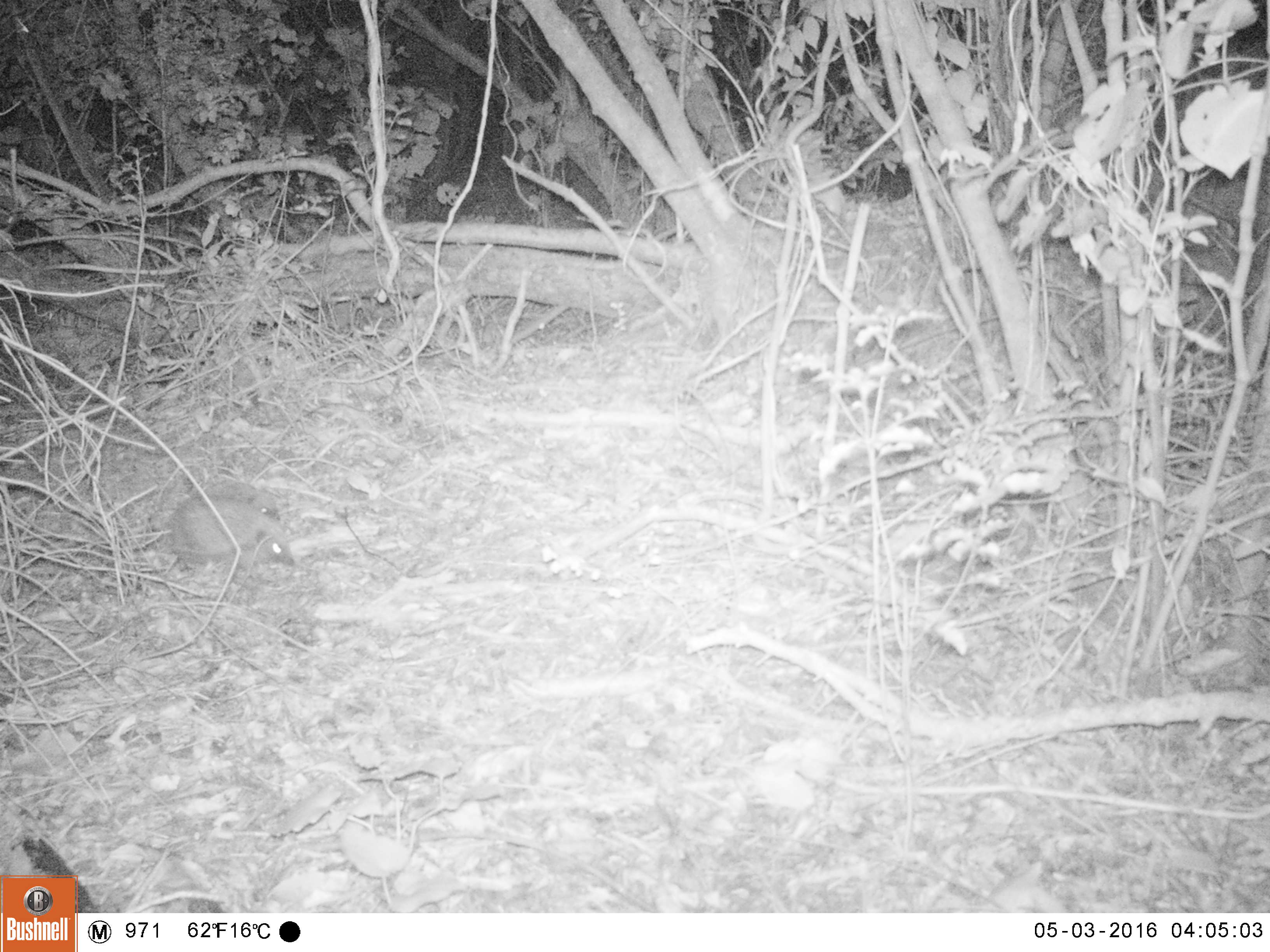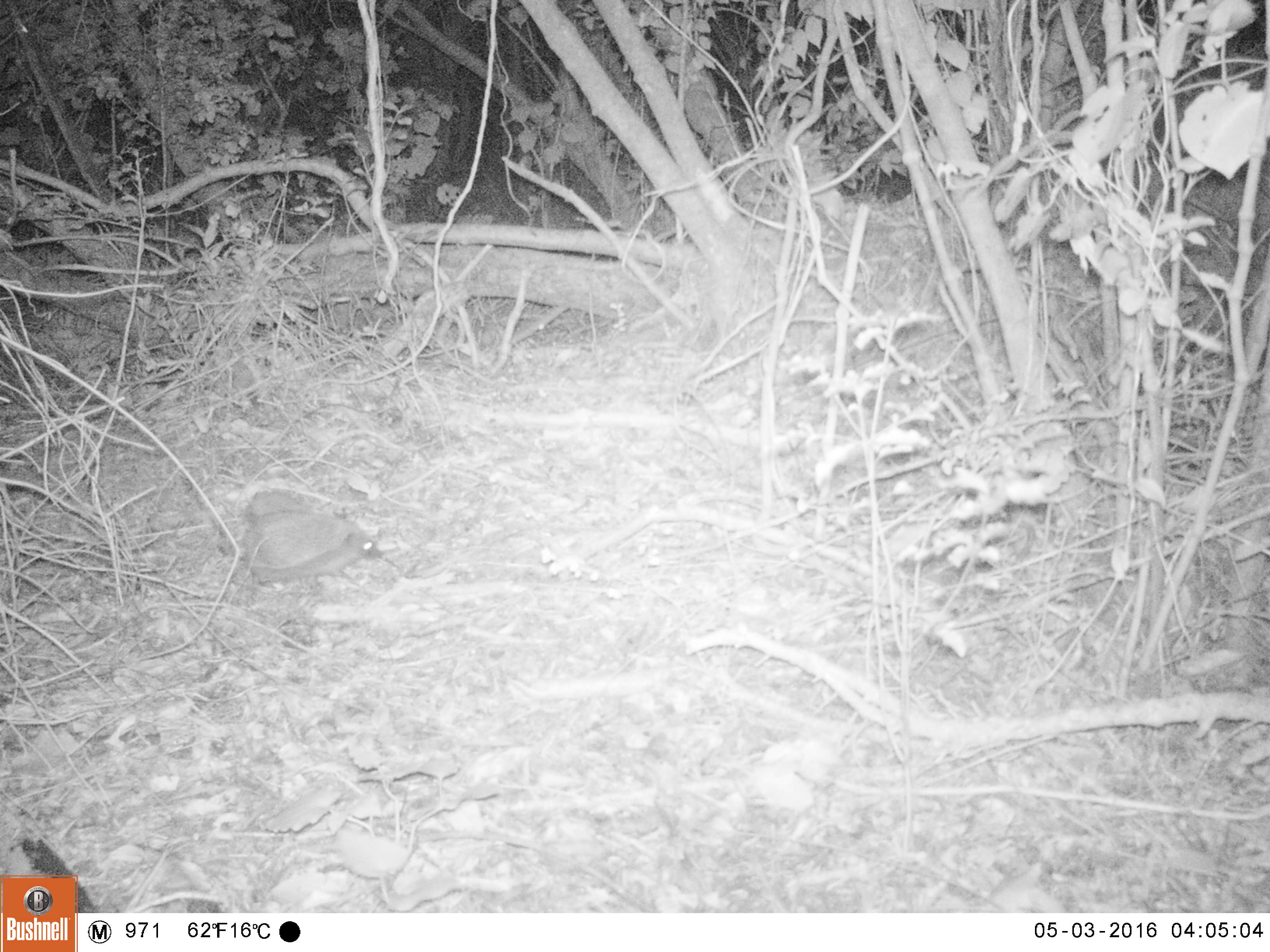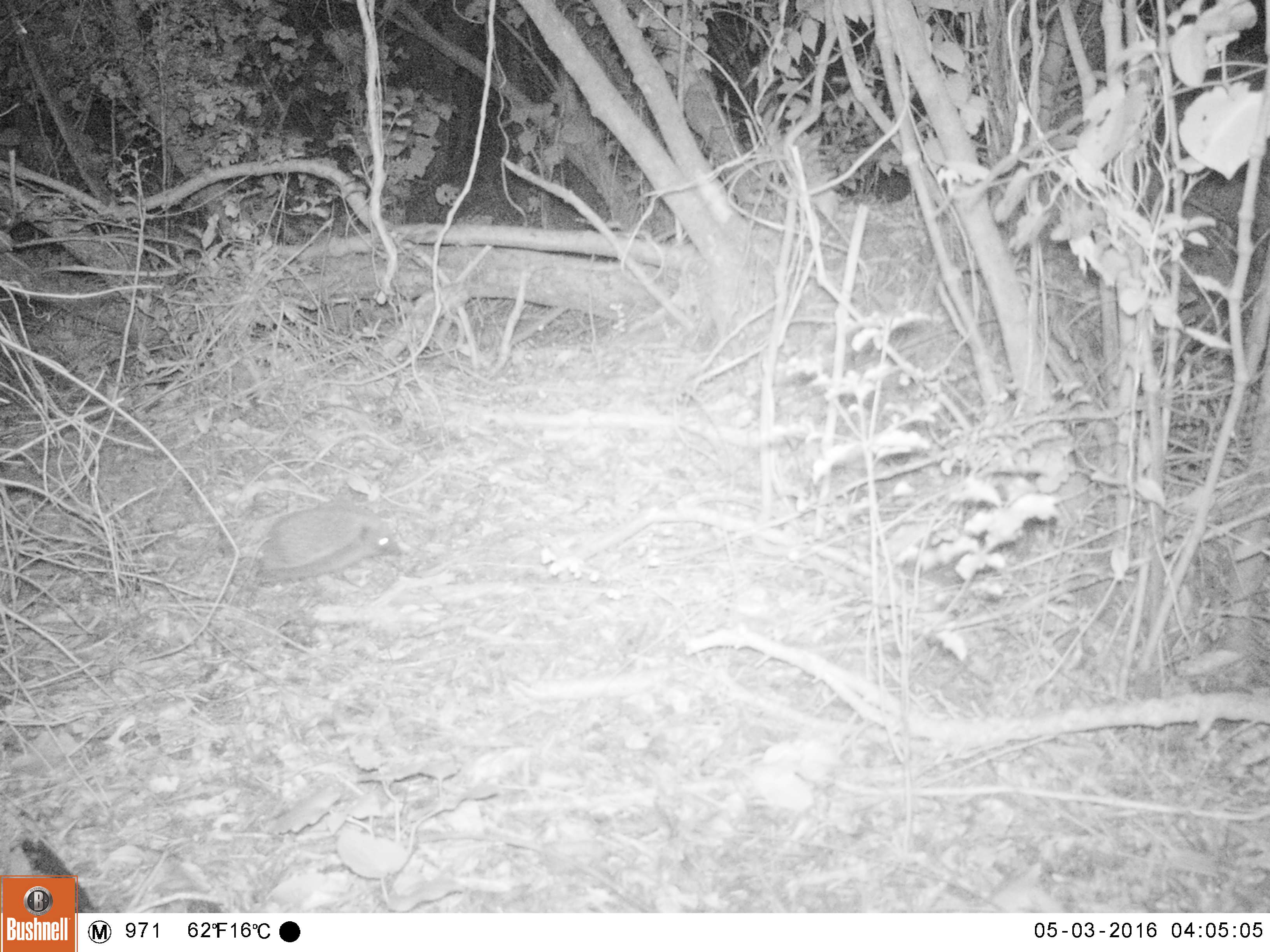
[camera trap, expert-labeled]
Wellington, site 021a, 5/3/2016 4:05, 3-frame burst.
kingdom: Animalia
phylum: Chordata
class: Mammalia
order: Eulipotyphla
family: Erinaceidae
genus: Erinaceus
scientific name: Erinaceus europaeus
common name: hedgehog